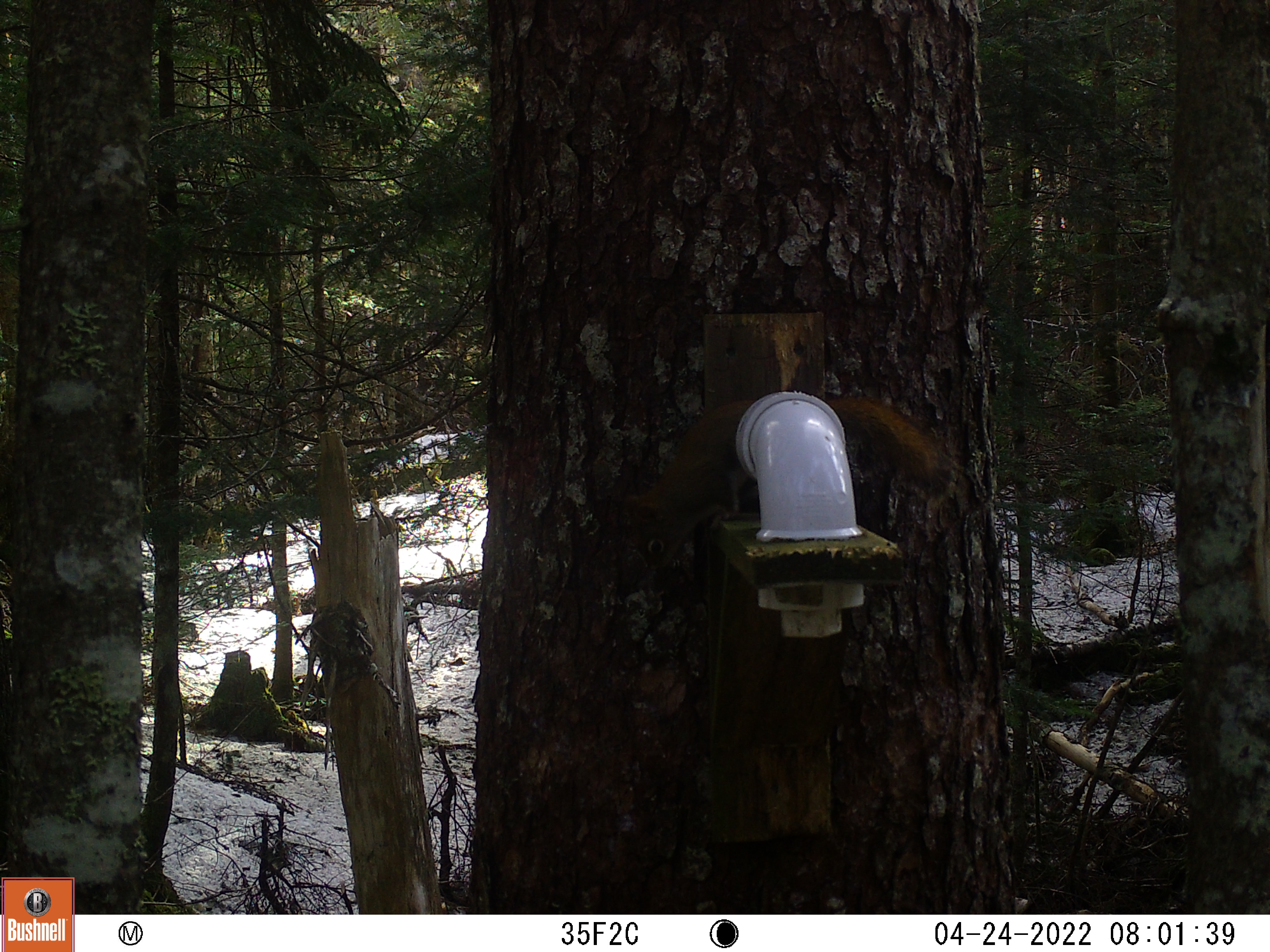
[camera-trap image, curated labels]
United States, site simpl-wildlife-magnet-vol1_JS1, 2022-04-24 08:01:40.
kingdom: Animalia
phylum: Chordata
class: Mammalia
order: Rodentia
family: Sciuridae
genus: Tamiasciurus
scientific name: Tamiasciurus hudsonicus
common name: red squirrel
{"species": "red squirrel (Tamiasciurus hudsonicus)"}